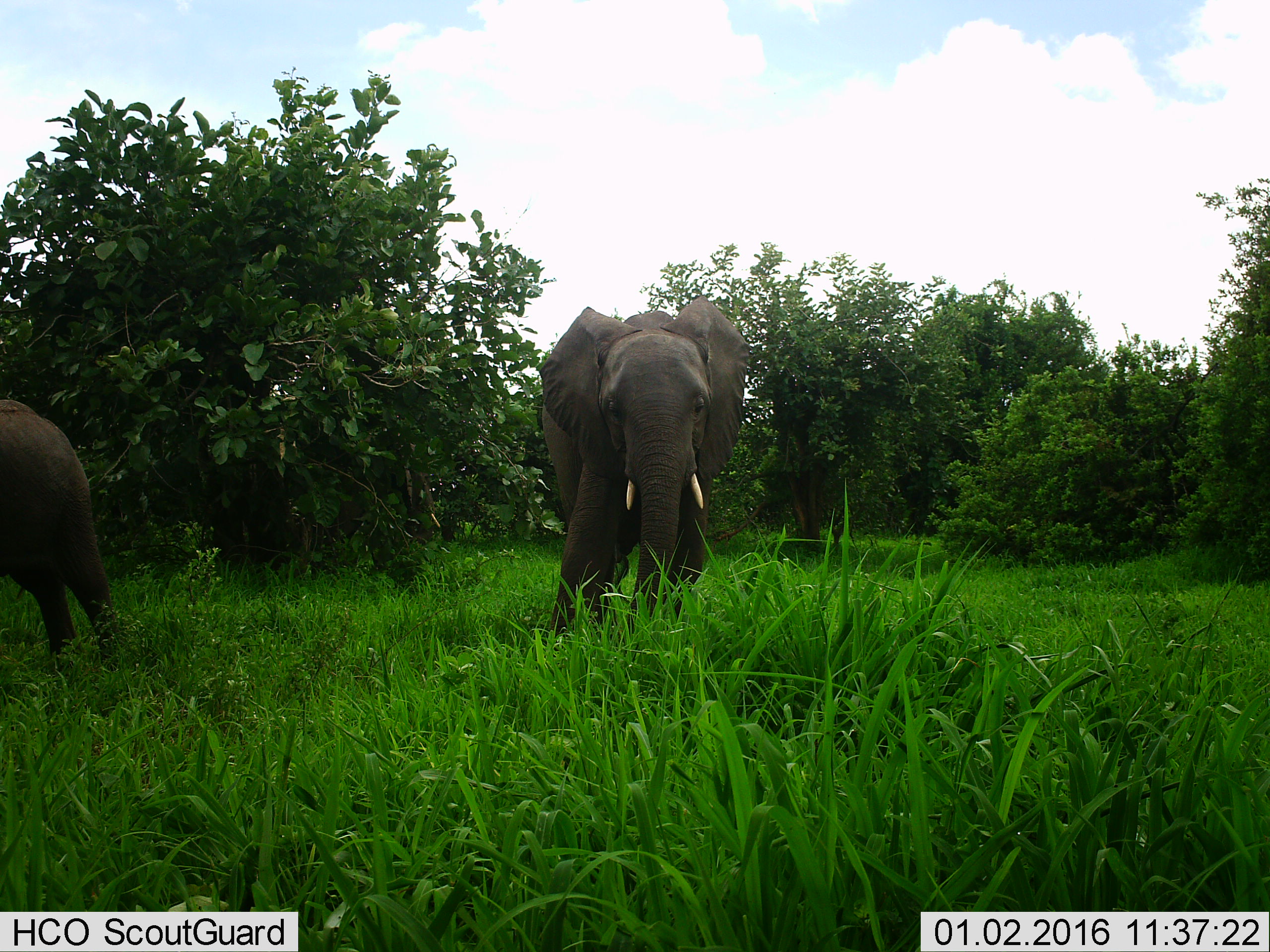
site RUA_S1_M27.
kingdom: Animalia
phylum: Chordata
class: Mammalia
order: Proboscidea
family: Elephantidae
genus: Loxodonta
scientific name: Loxodonta africana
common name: african bush elephant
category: elephant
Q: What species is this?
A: Elephant (african bush elephant) (Loxodonta africana).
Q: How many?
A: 2.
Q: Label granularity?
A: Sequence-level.